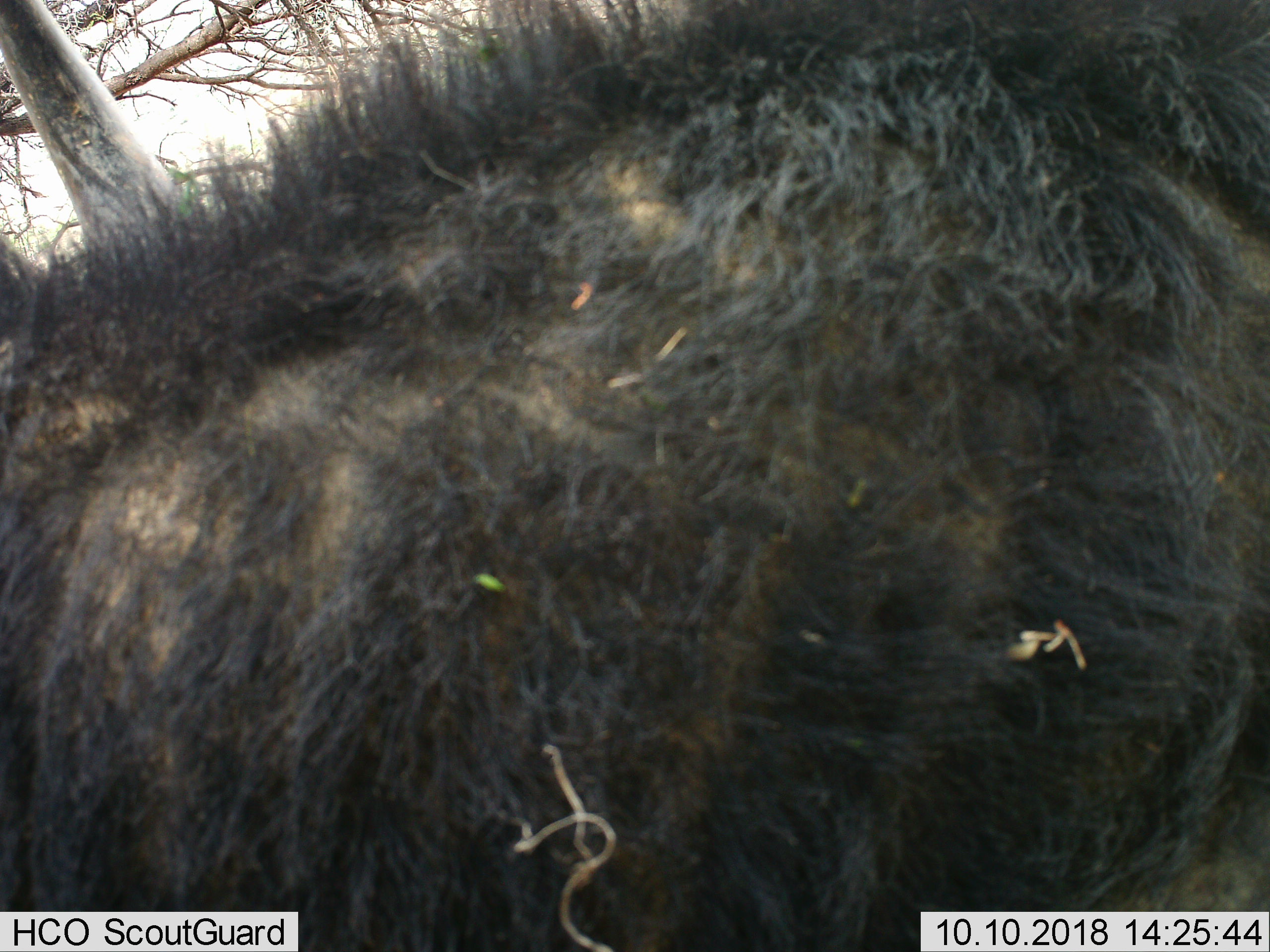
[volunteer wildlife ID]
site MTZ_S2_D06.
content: unidentified animal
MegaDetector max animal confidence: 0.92